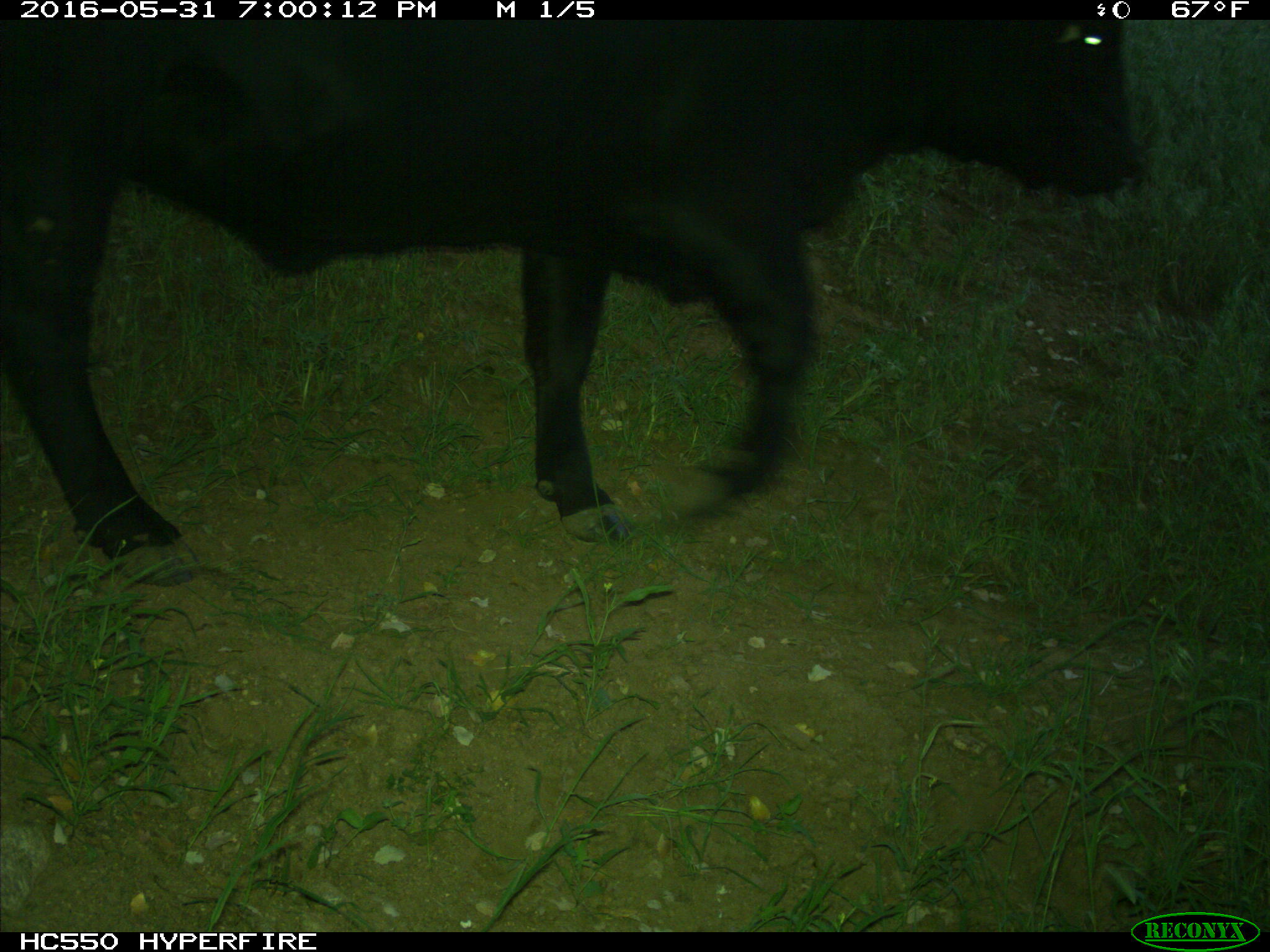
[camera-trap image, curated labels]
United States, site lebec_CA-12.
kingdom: Animalia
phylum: Chordata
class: Mammalia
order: Artiodactyla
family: Bovidae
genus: Bos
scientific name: Bos taurus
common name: domestic cow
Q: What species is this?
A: Bos taurus (domestic cow).